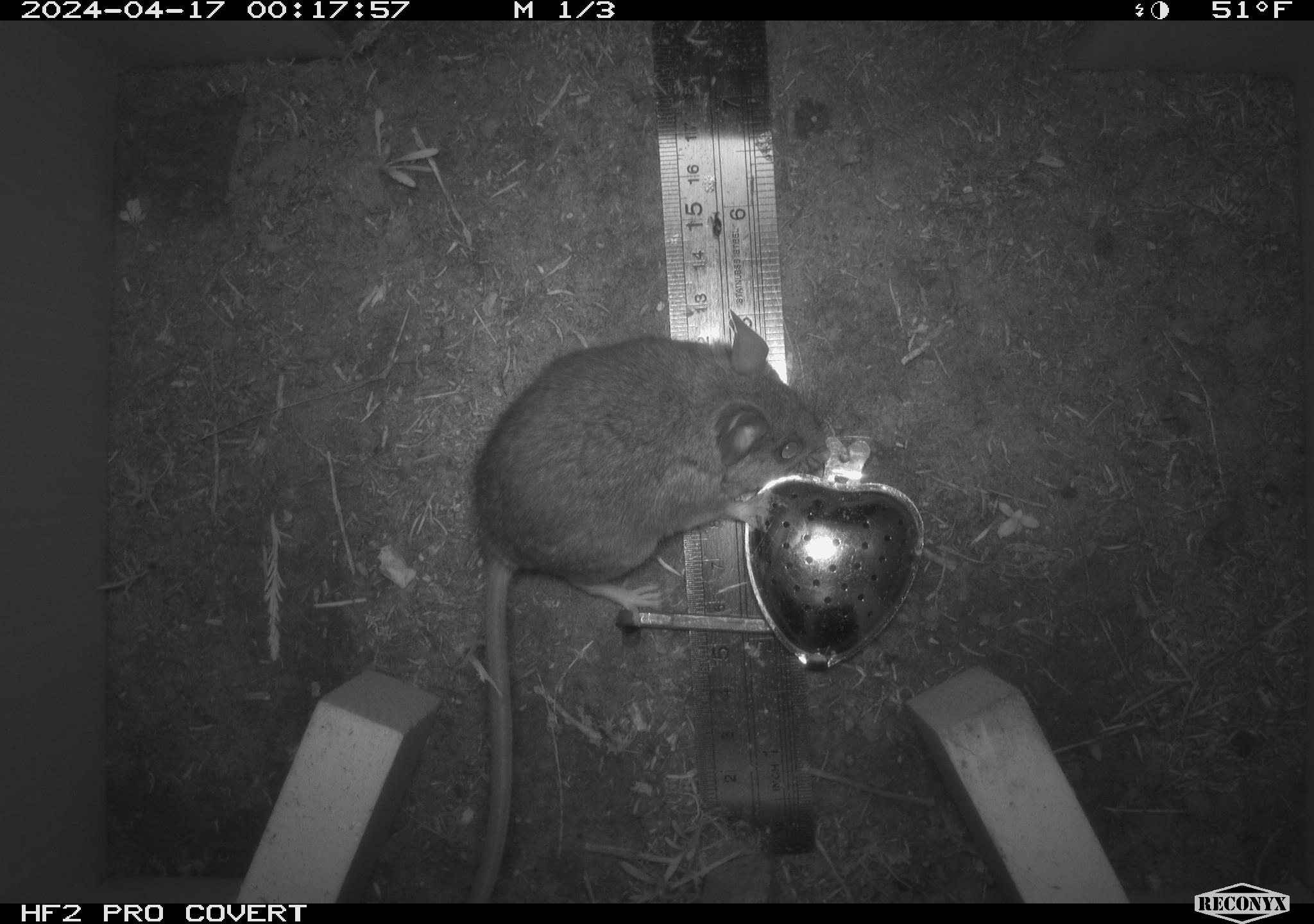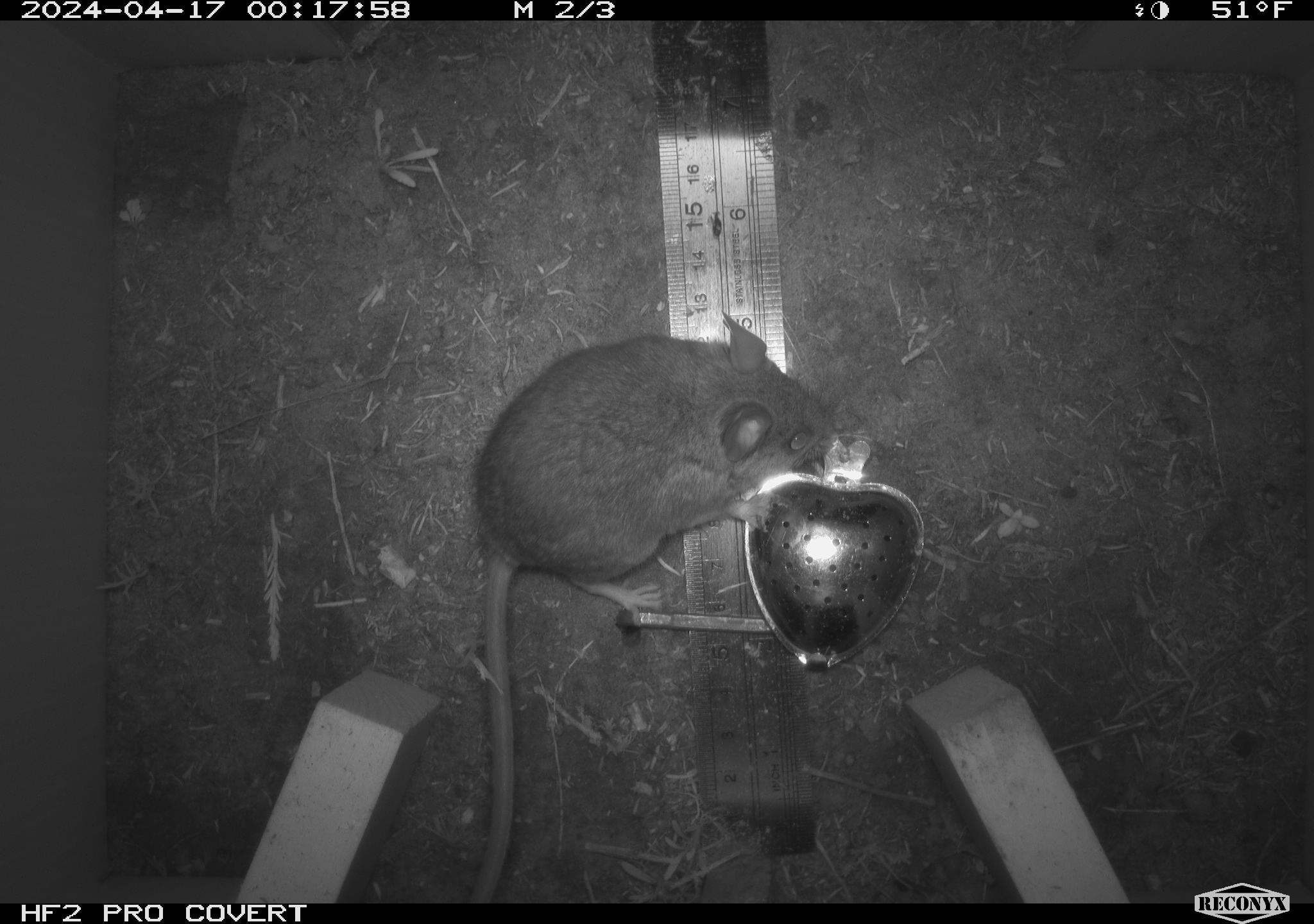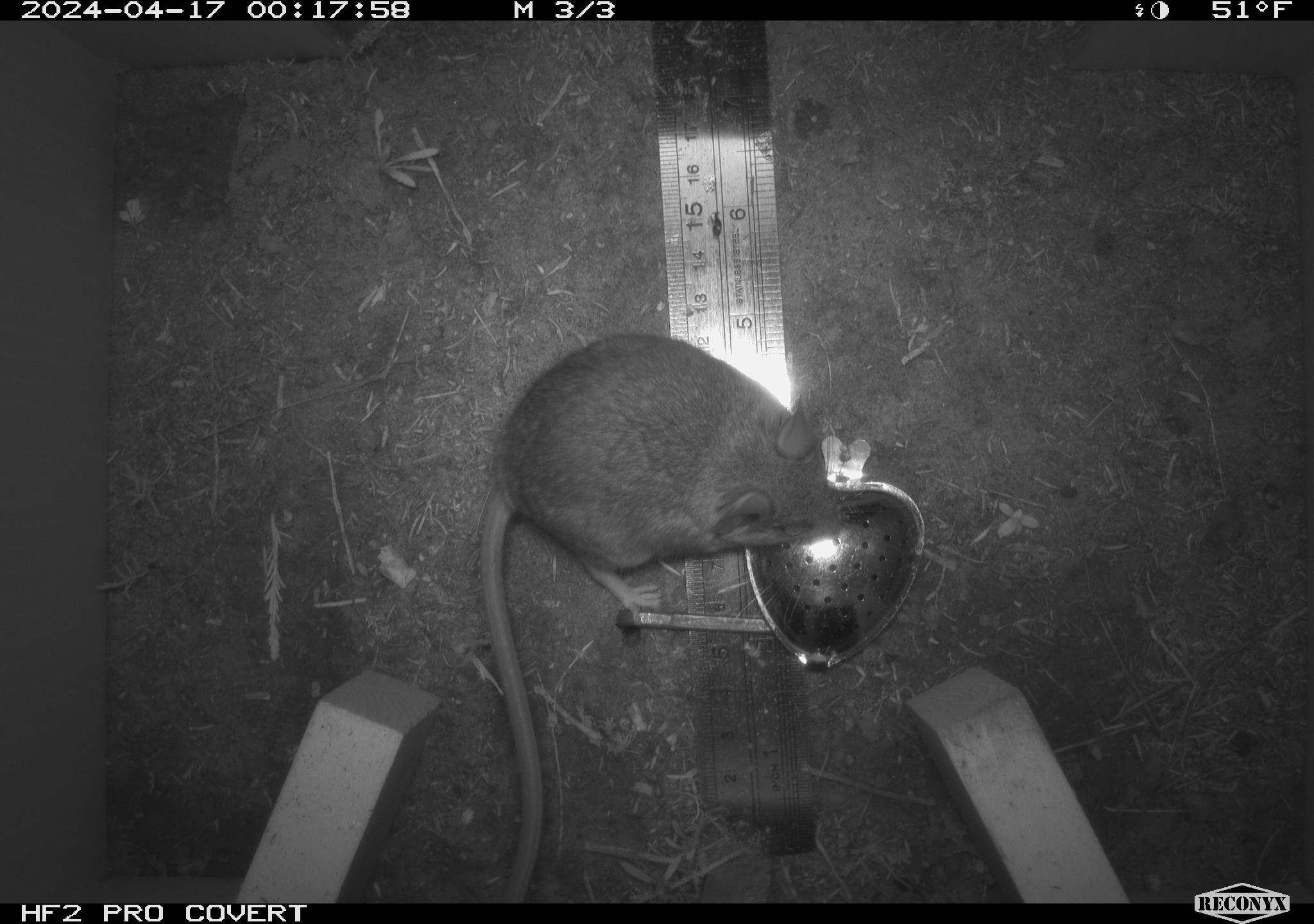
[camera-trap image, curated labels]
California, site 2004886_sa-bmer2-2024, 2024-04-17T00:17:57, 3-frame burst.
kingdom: Animalia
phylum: Chordata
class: Mammalia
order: Rodentia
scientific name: Rodentia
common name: mouse species